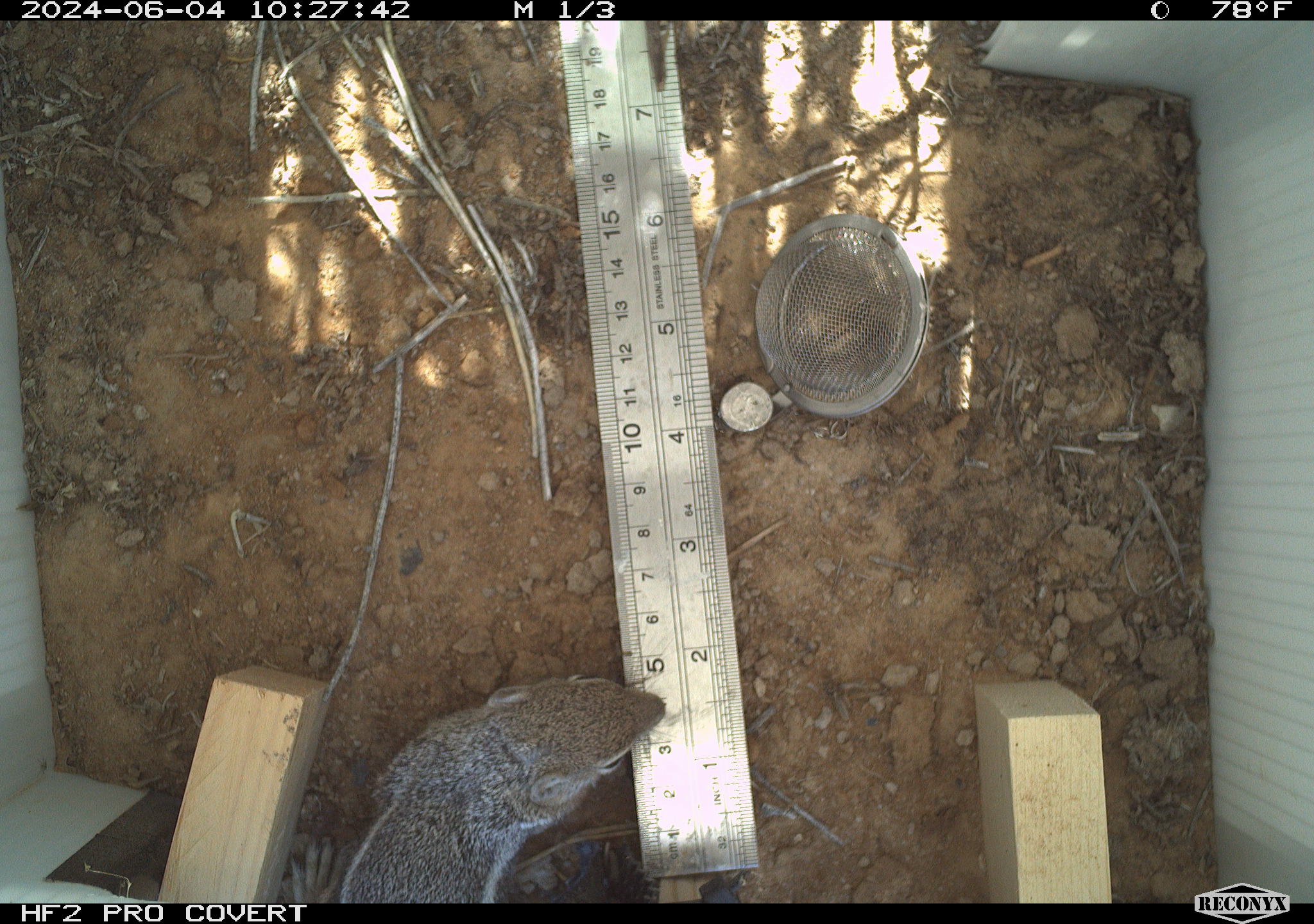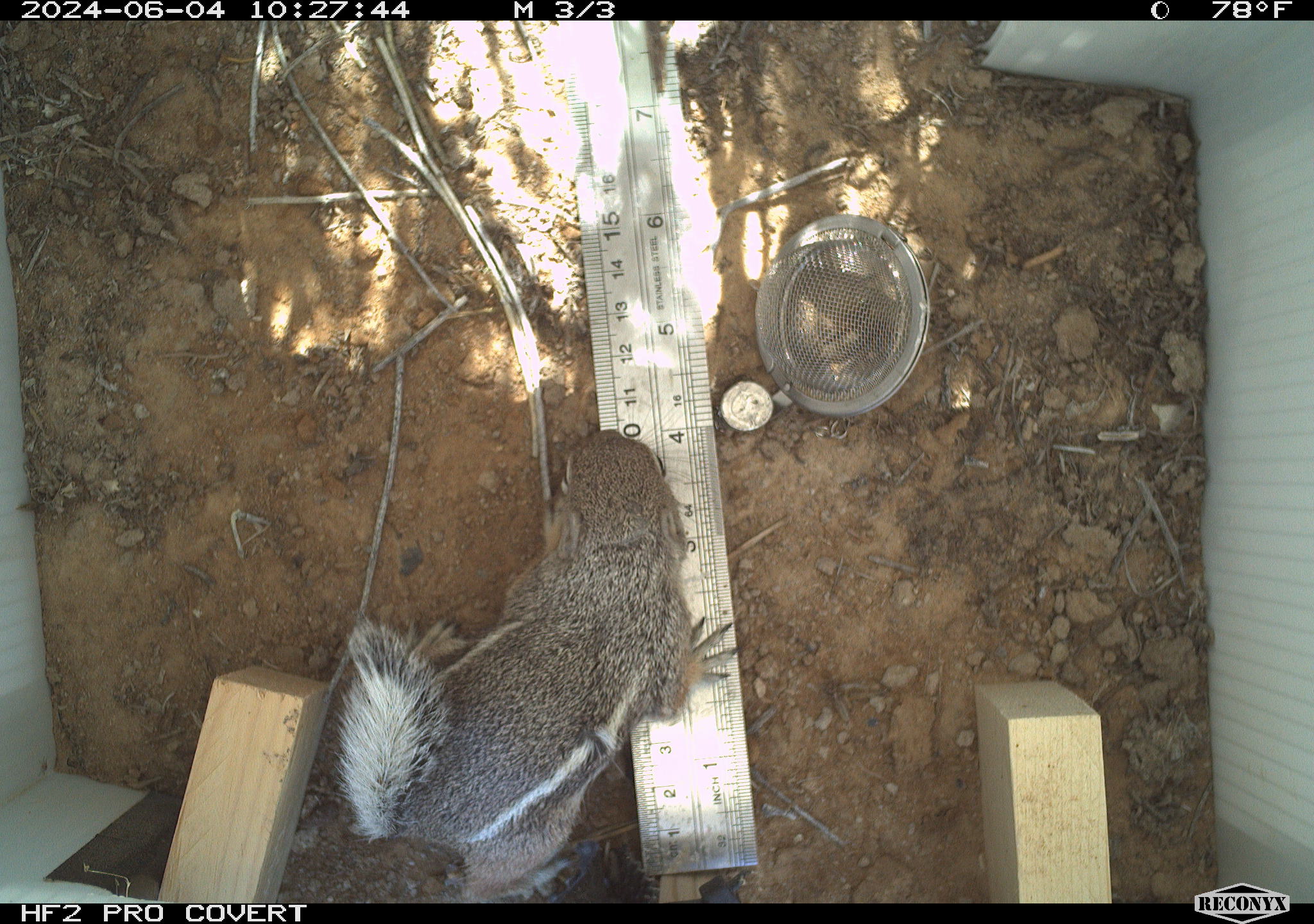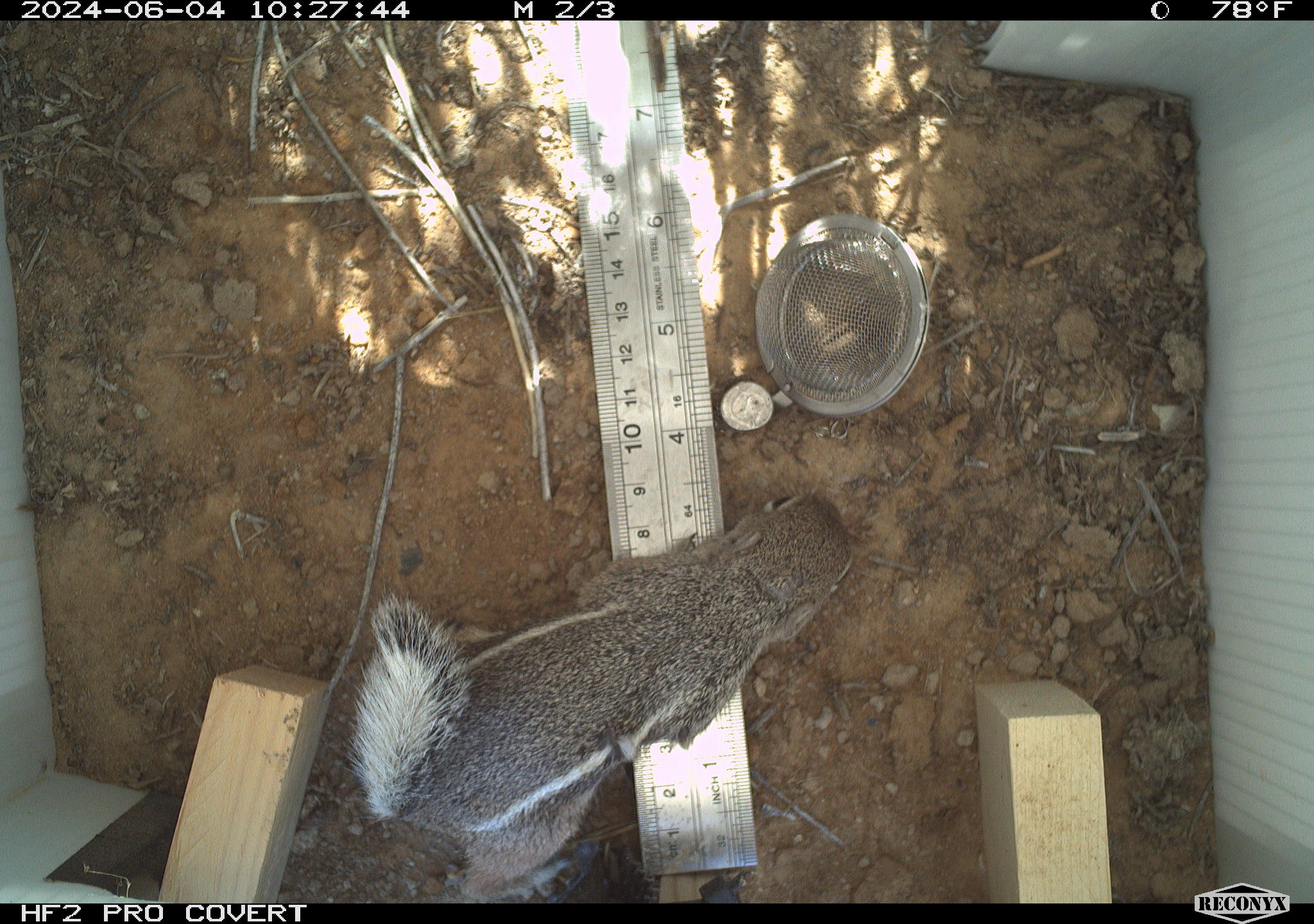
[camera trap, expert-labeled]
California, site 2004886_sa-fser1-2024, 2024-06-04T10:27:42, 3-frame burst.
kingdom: Animalia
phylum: Chordata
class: Mammalia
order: Rodentia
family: Sciuridae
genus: Ammospermophilus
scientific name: Ammospermophilus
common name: antelope ground squirrels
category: ammospermophilus species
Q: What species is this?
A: Ammospermophilus species (antelope ground squirrels) (Ammospermophilus).